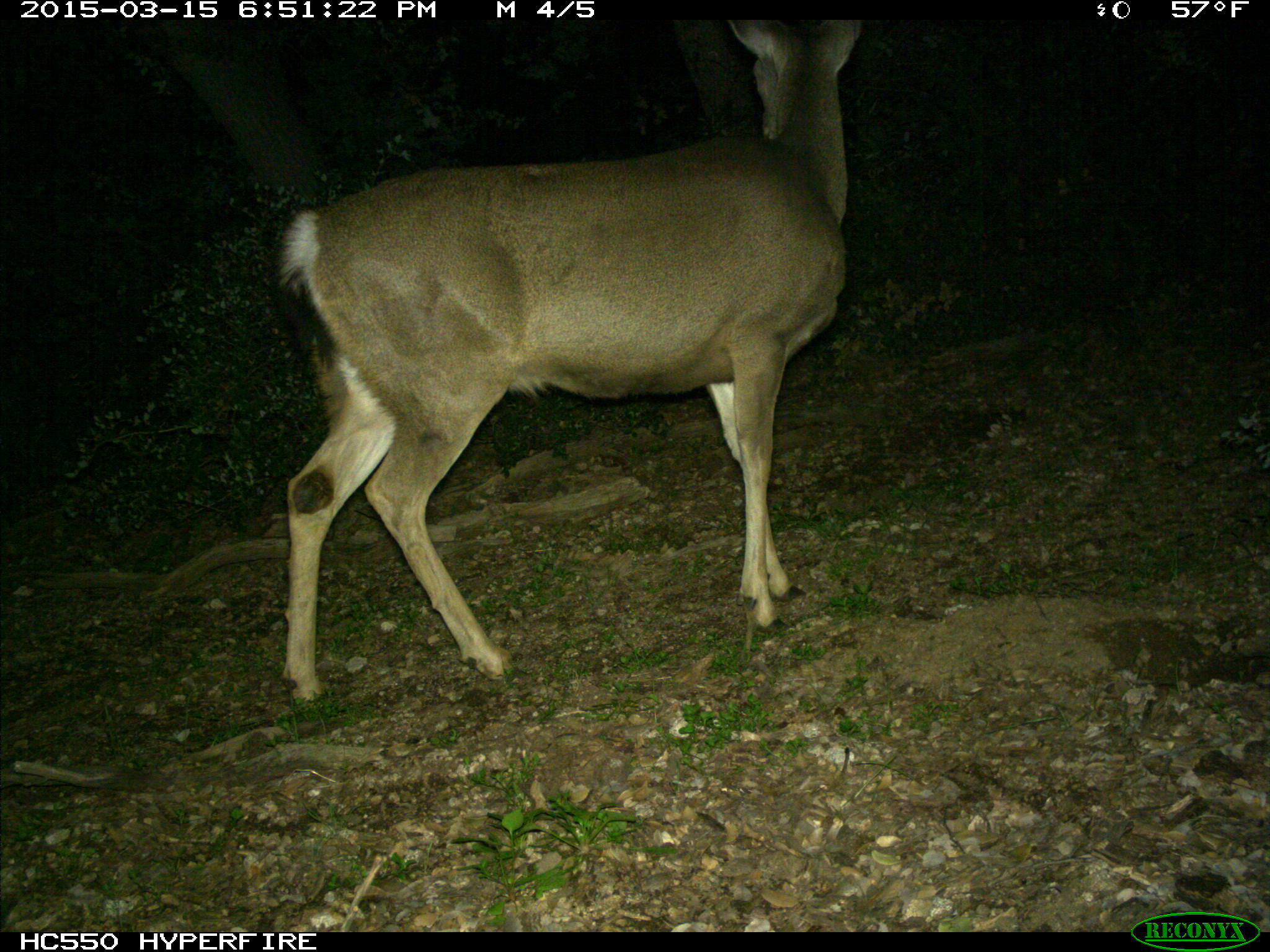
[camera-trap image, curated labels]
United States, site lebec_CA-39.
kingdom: Animalia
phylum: Chordata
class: Mammalia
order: Artiodactyla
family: Cervidae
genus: Odocoileus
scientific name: Odocoileus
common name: deer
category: unidentified deer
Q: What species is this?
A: Unidentified deer (deer) (Odocoileus).